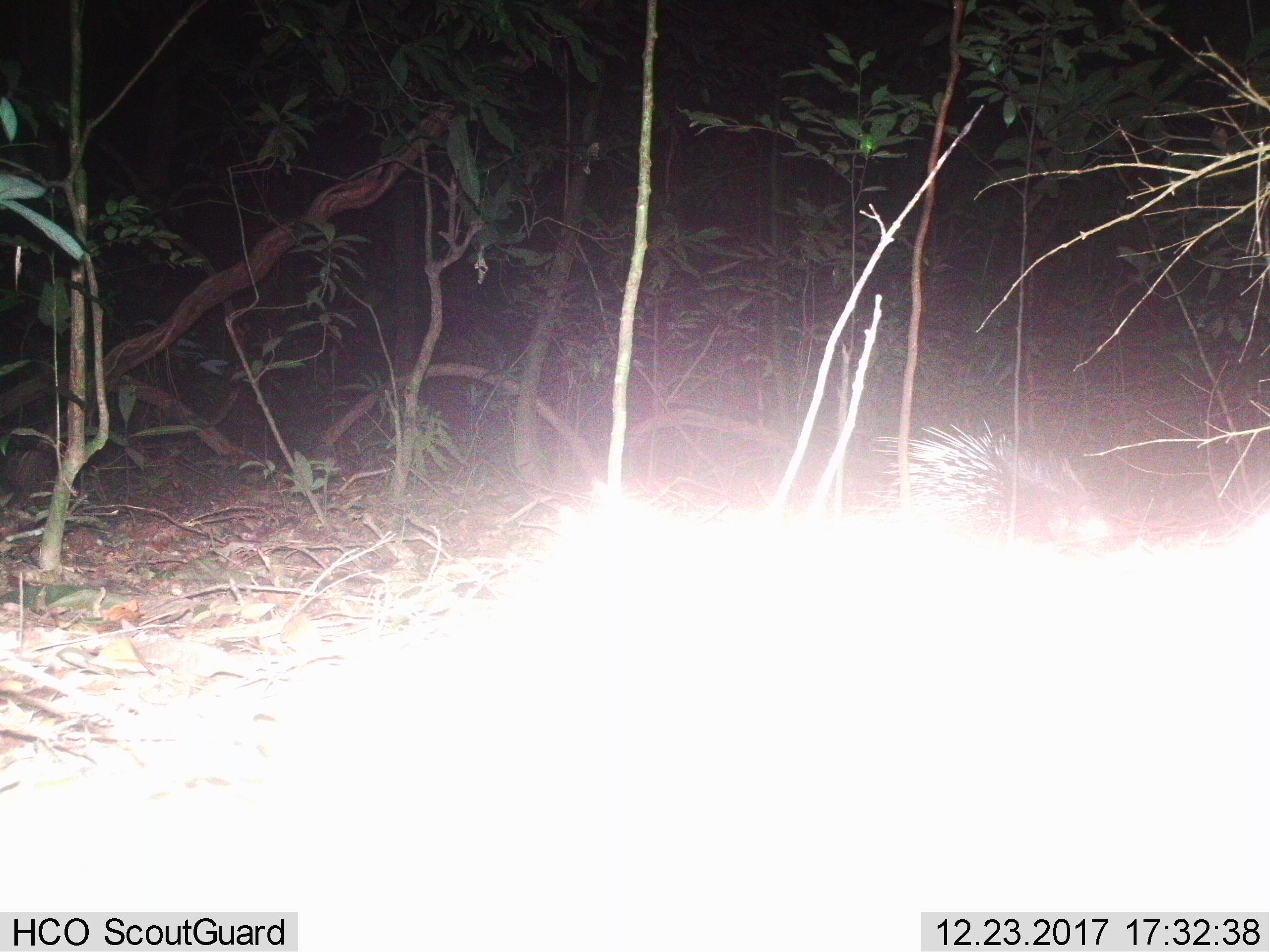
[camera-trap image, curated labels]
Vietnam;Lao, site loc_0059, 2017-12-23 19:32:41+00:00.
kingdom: Animalia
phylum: Chordata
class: Mammalia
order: Rodentia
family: Hystricidae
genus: Hystrix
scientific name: Hystrix brachyura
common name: malayan porcupine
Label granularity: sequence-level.